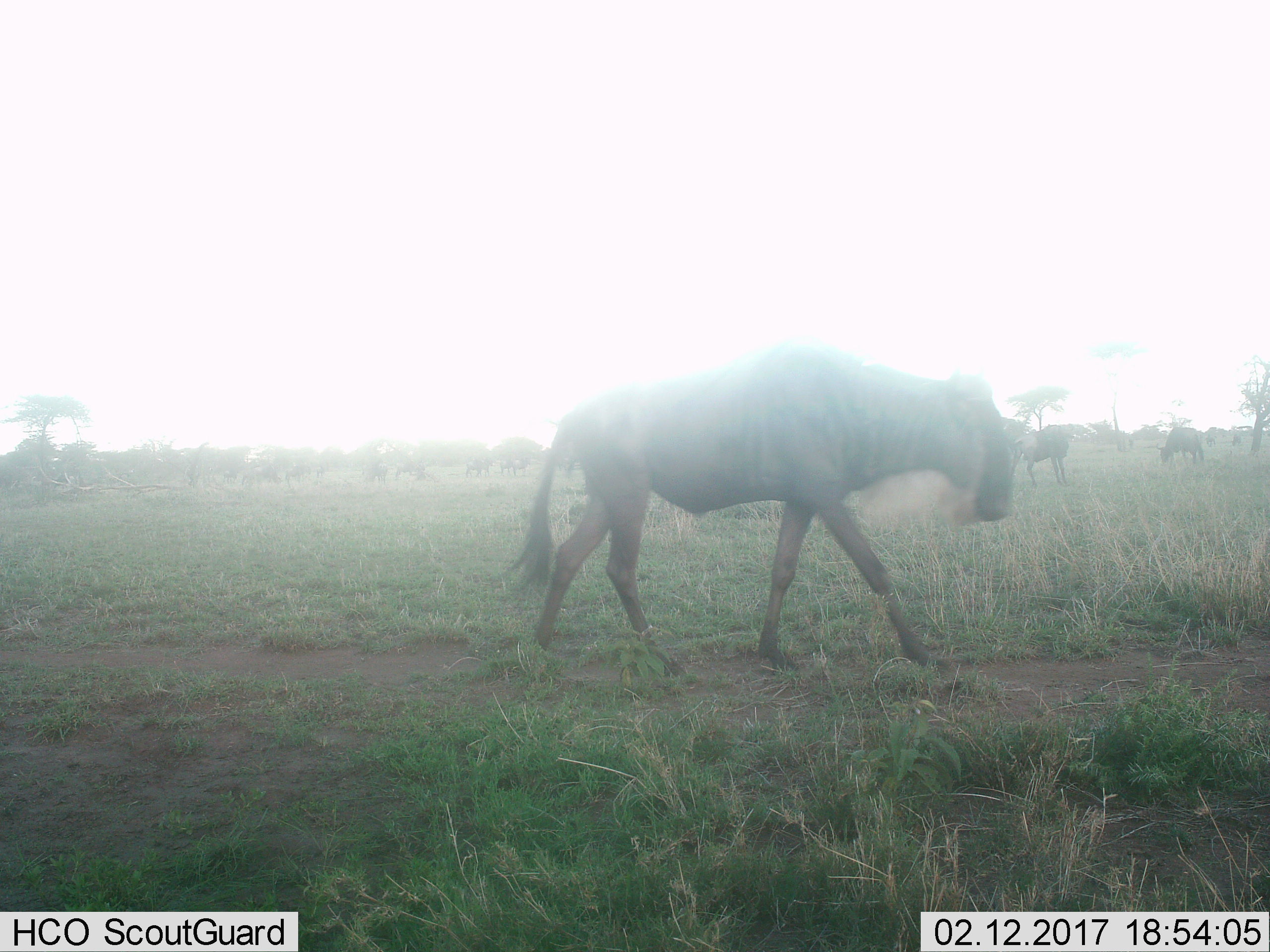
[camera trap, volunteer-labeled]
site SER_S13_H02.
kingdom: Animalia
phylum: Chordata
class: Mammalia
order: Artiodactyla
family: Bovidae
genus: Connochaetes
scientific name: Connochaetes taurinus taurinus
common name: blue wildebeest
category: wildebeestblue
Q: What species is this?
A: Wildebeestblue (blue wildebeest) (Connochaetes taurinus taurinus).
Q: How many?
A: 11-50.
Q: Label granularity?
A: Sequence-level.